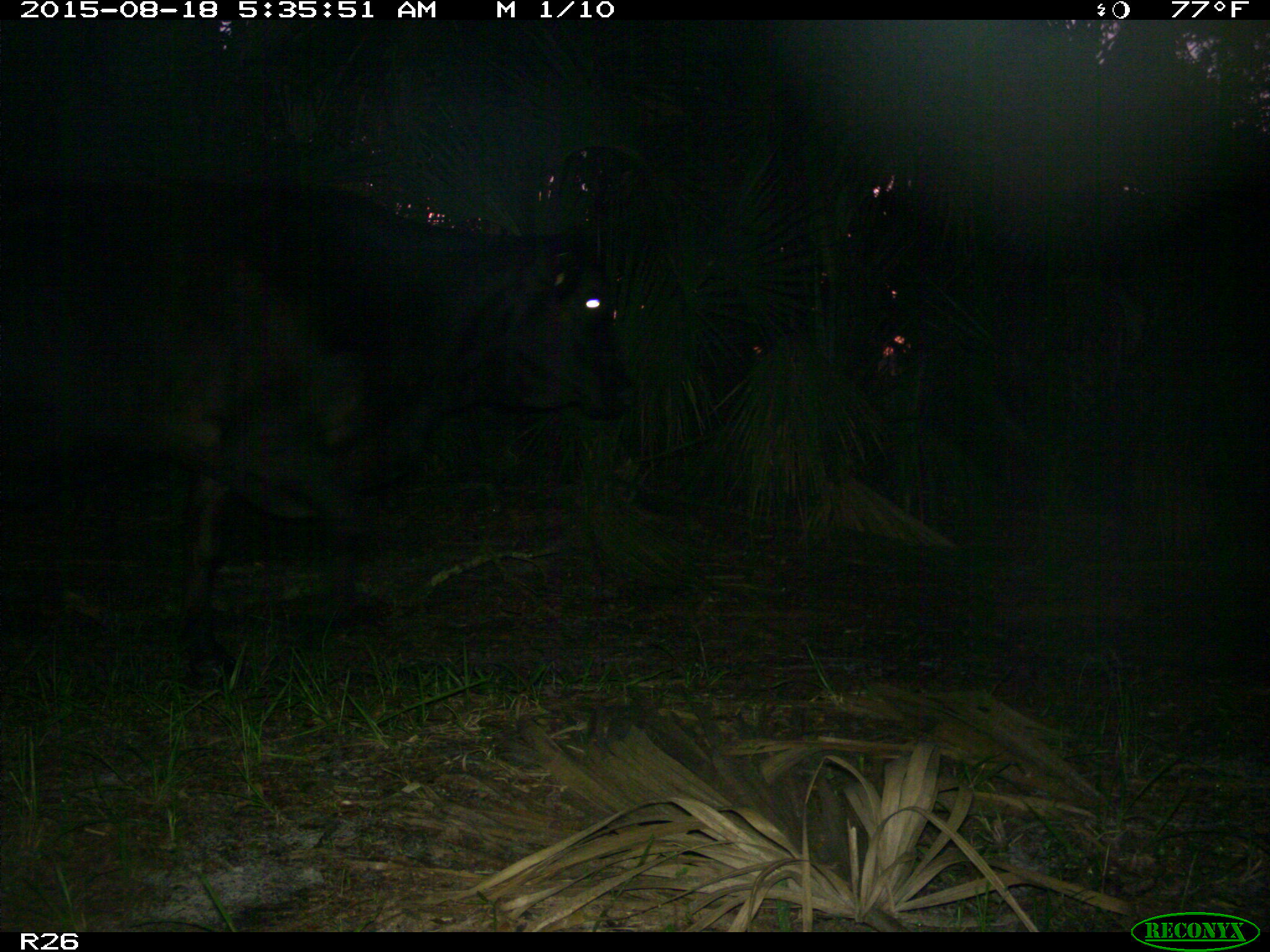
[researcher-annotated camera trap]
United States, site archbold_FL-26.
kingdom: Animalia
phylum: Chordata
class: Mammalia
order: Artiodactyla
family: Bovidae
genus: Bos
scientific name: Bos taurus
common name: domestic cow